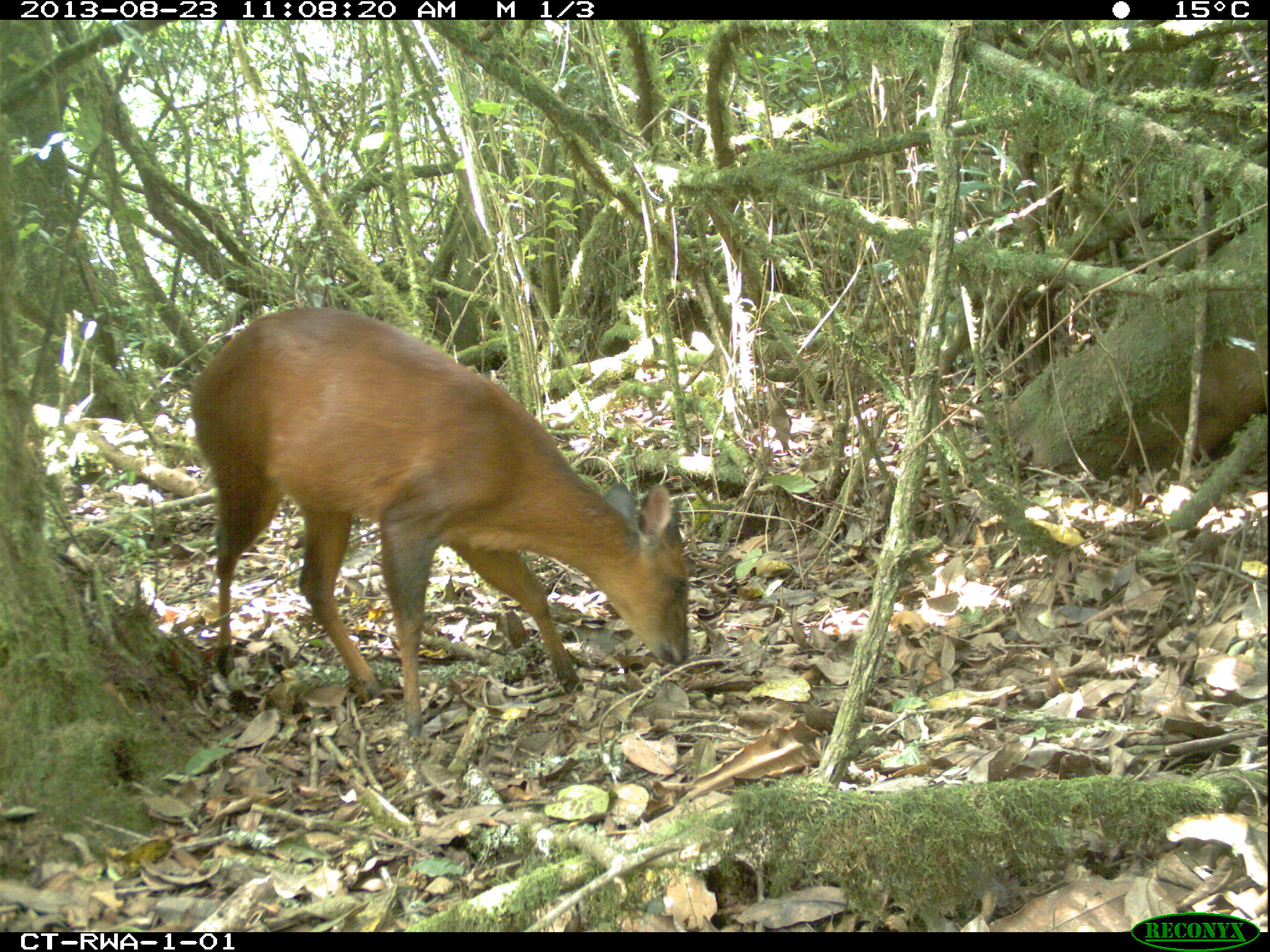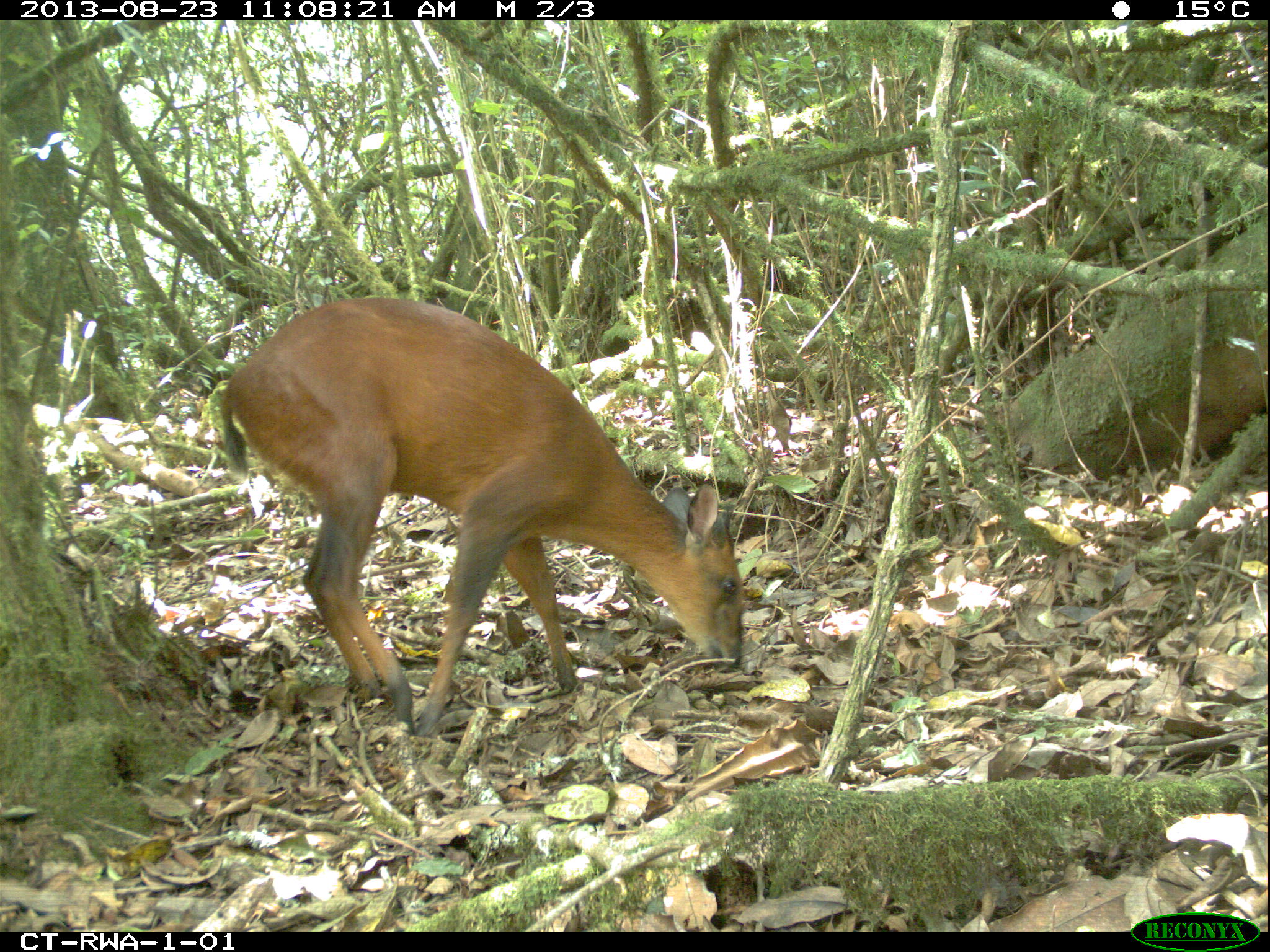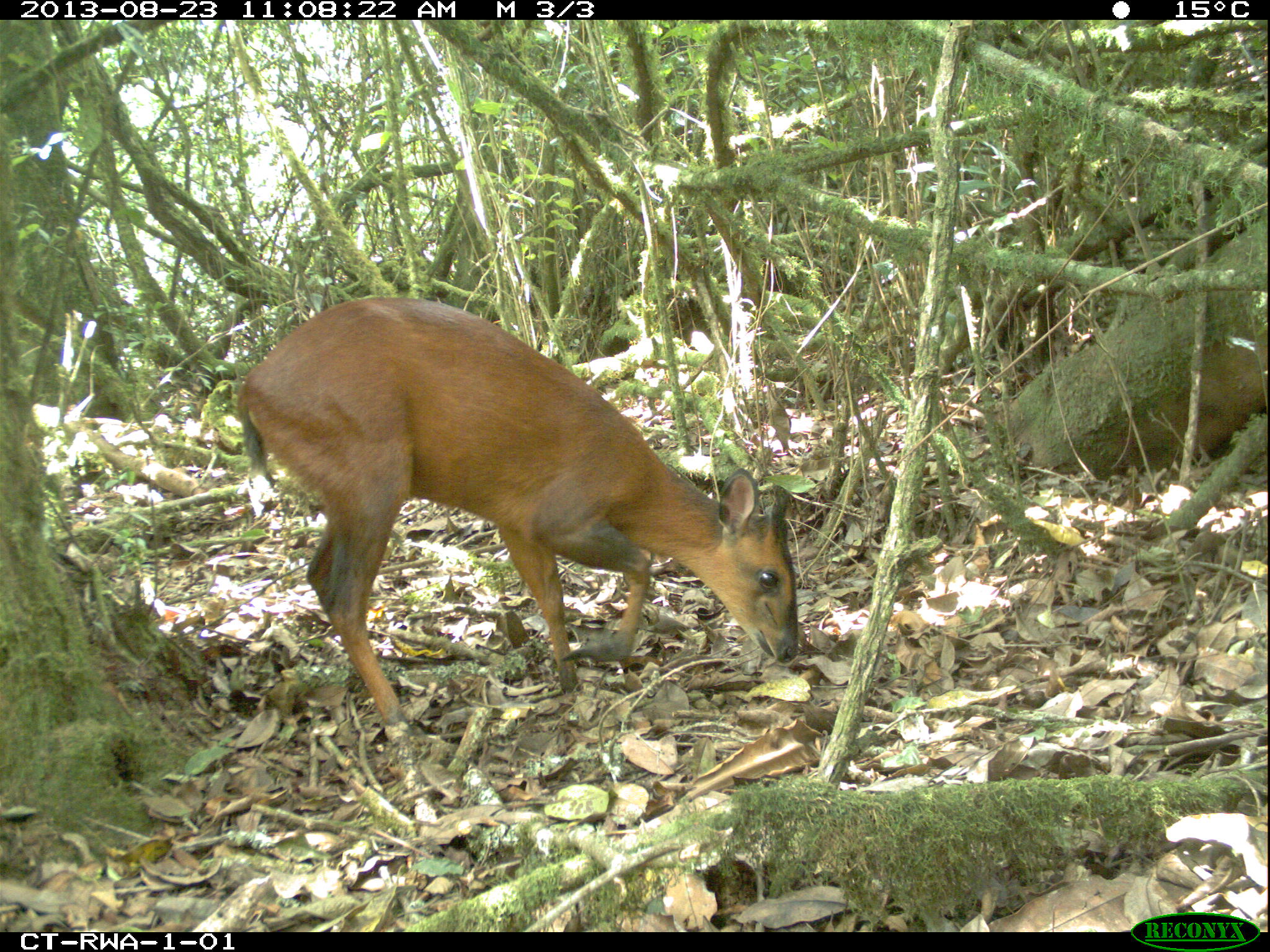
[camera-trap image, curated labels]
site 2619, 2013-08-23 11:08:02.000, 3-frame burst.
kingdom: Animalia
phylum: Chordata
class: Mammalia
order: Artiodactyla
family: Bovidae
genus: Cephalophus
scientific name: Cephalophus nigrifrons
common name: black-fronted duiker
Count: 1.